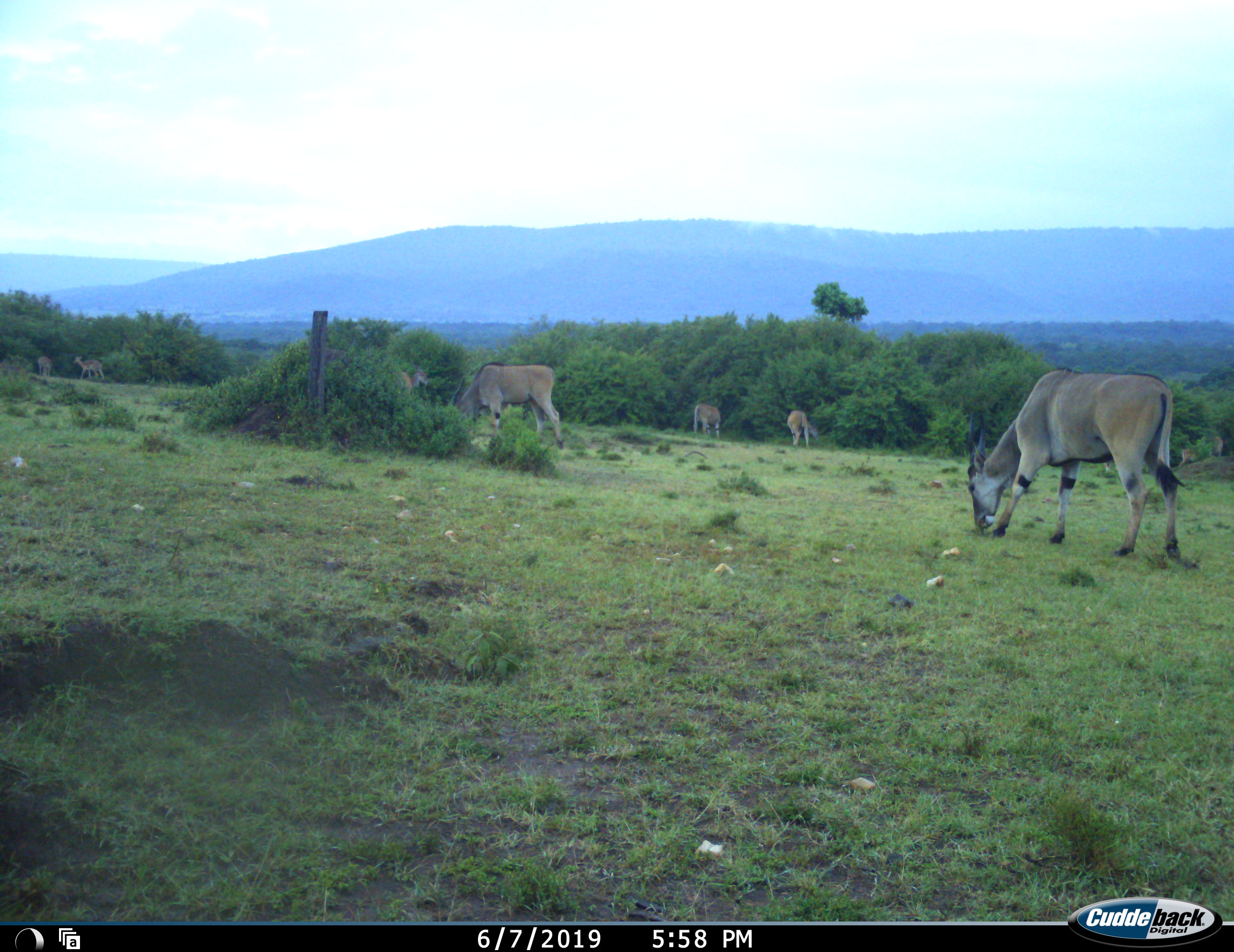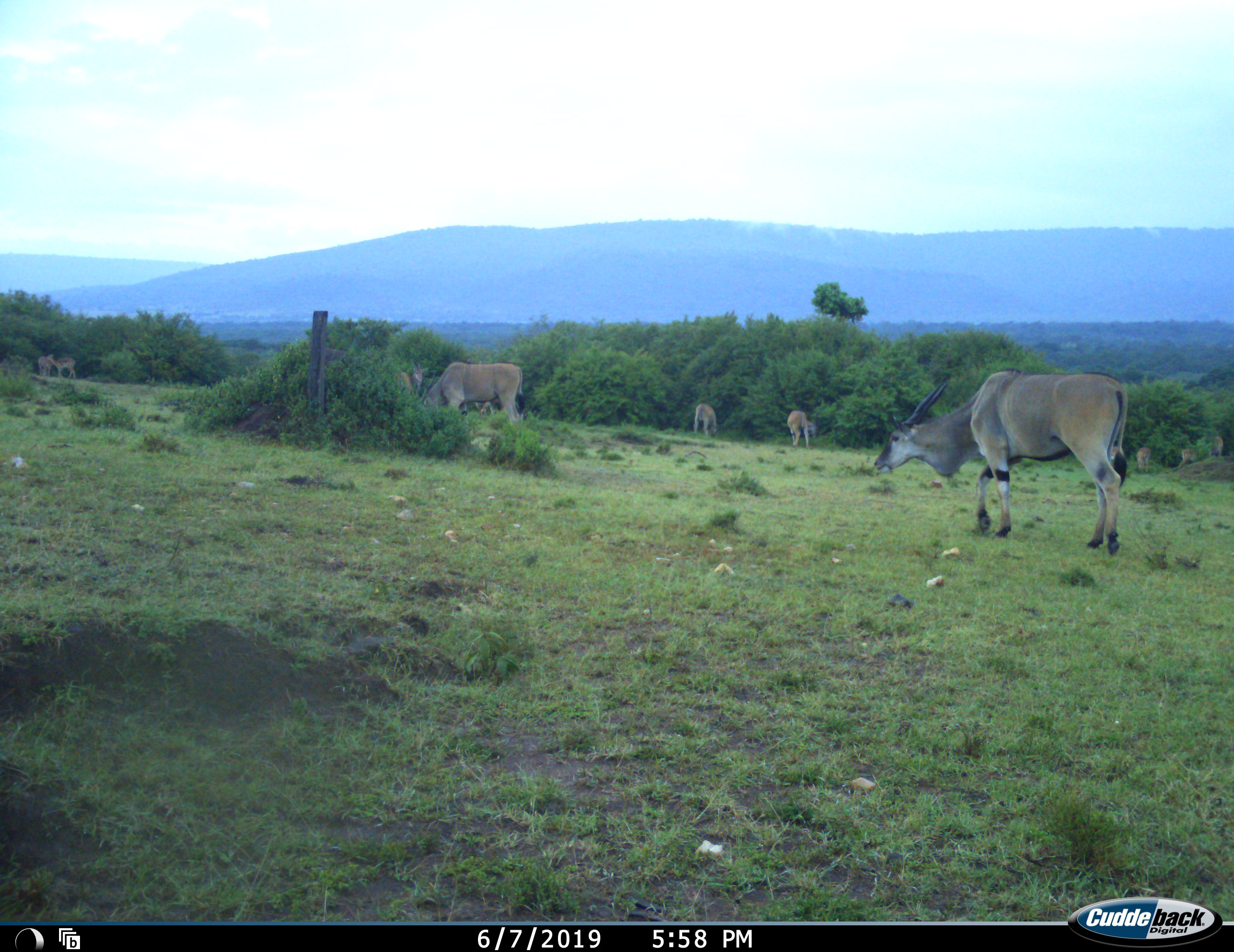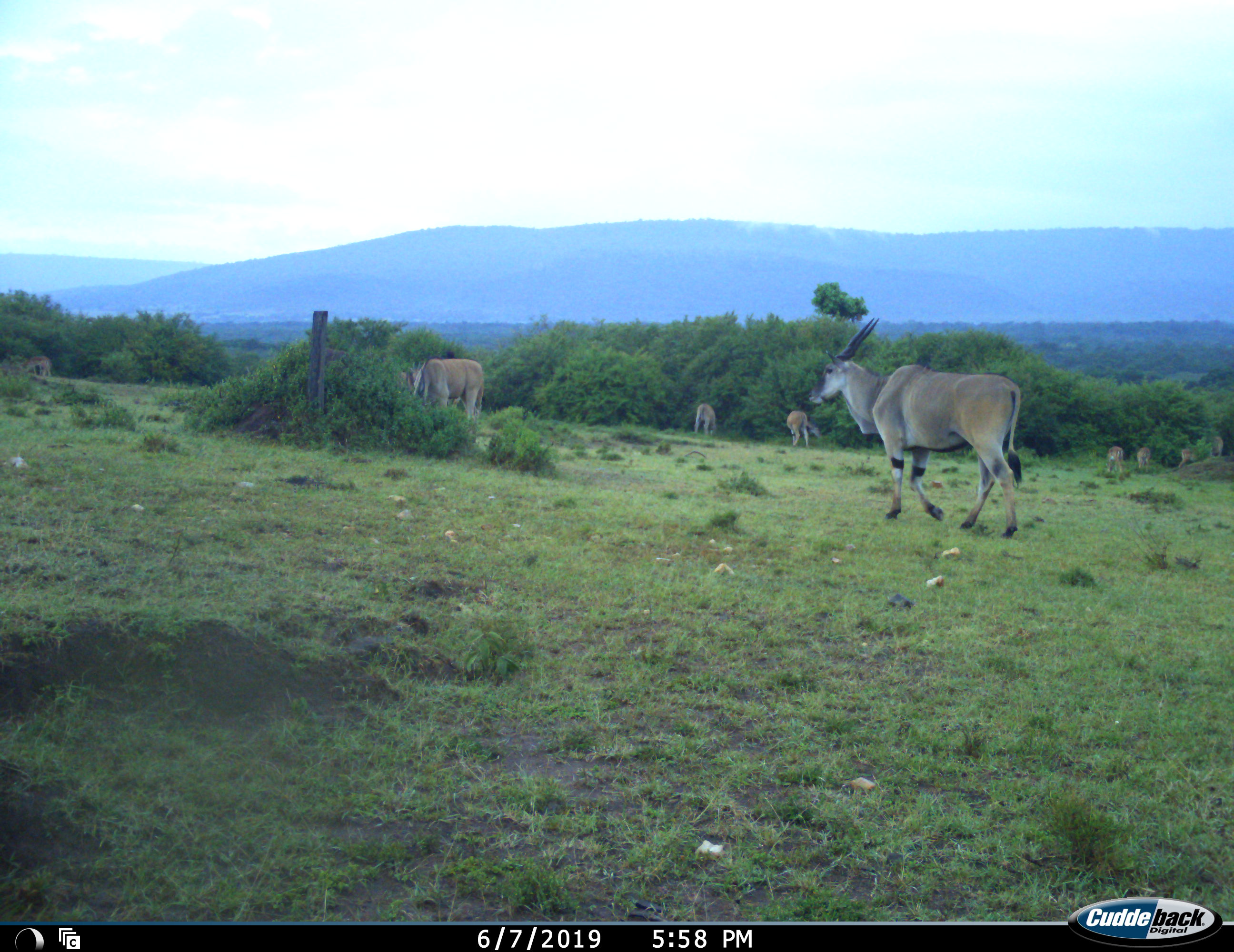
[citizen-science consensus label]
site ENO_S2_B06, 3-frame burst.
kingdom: Animalia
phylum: Chordata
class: Mammalia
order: Artiodactyla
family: Bovidae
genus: Tragelaphus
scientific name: Tragelaphus oryx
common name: eland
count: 5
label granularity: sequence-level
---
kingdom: Animalia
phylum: Chordata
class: Mammalia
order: Artiodactyla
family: Bovidae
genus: Aepyceros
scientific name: Aepyceros melampus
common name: impala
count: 6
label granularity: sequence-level